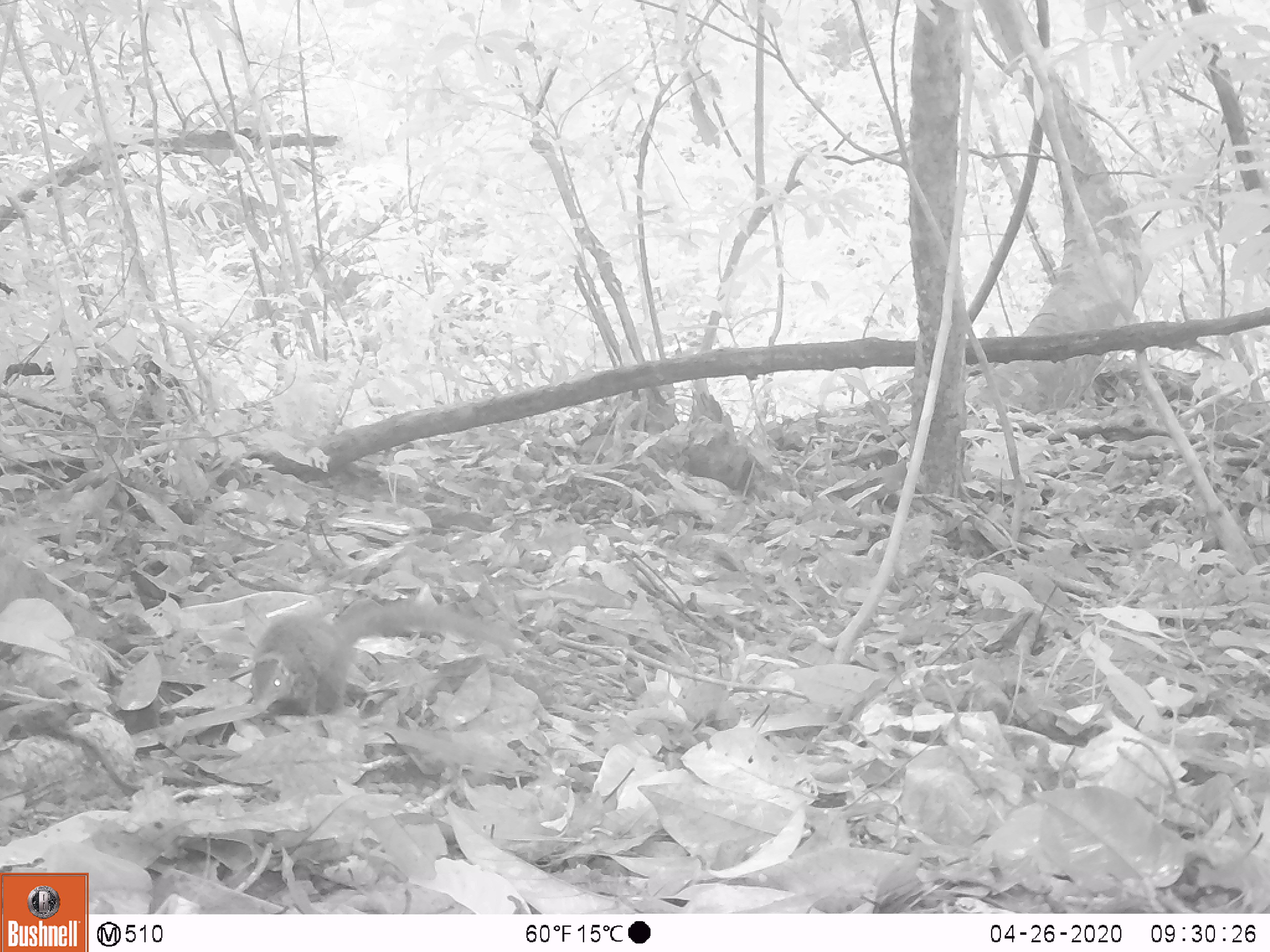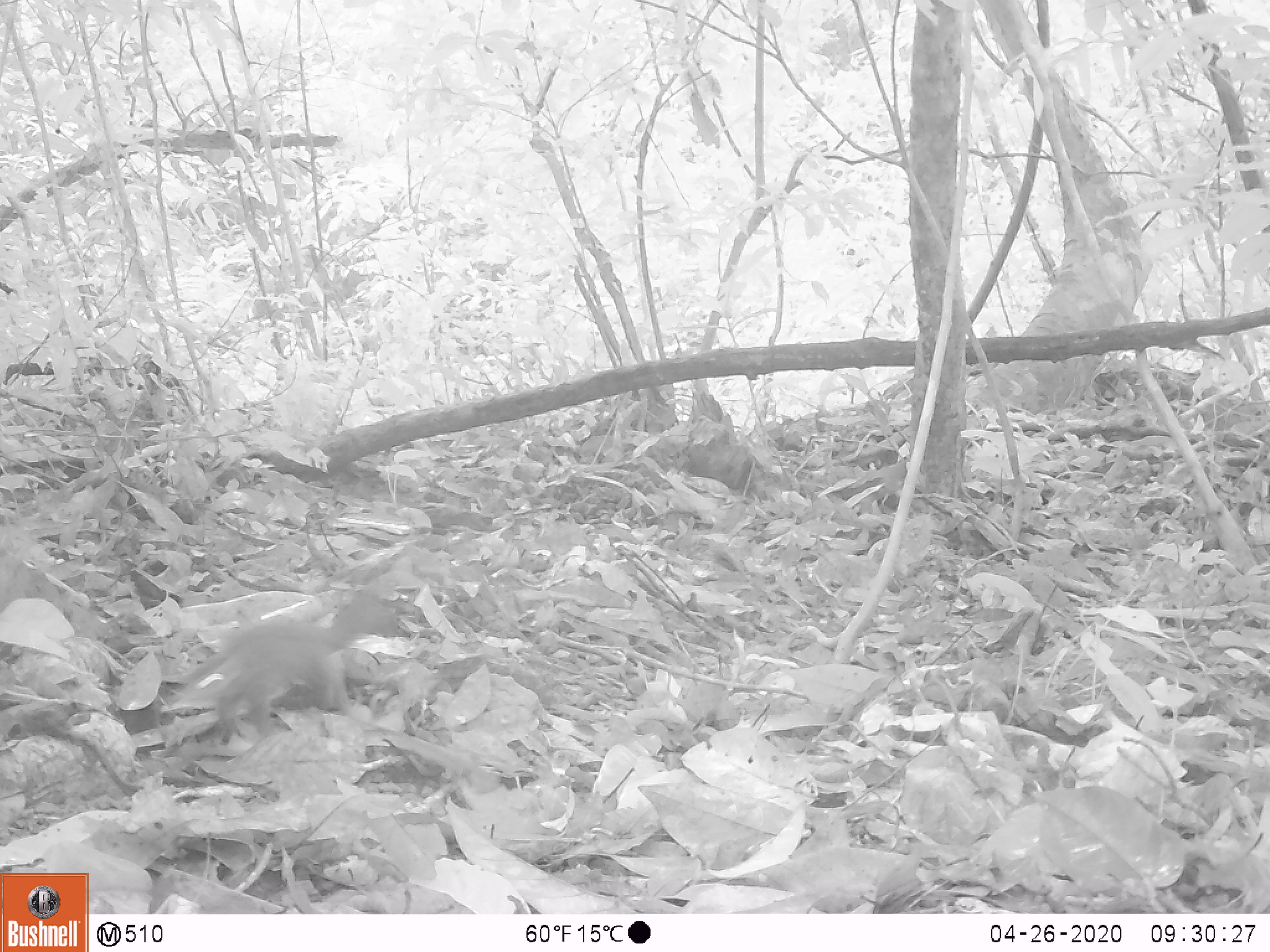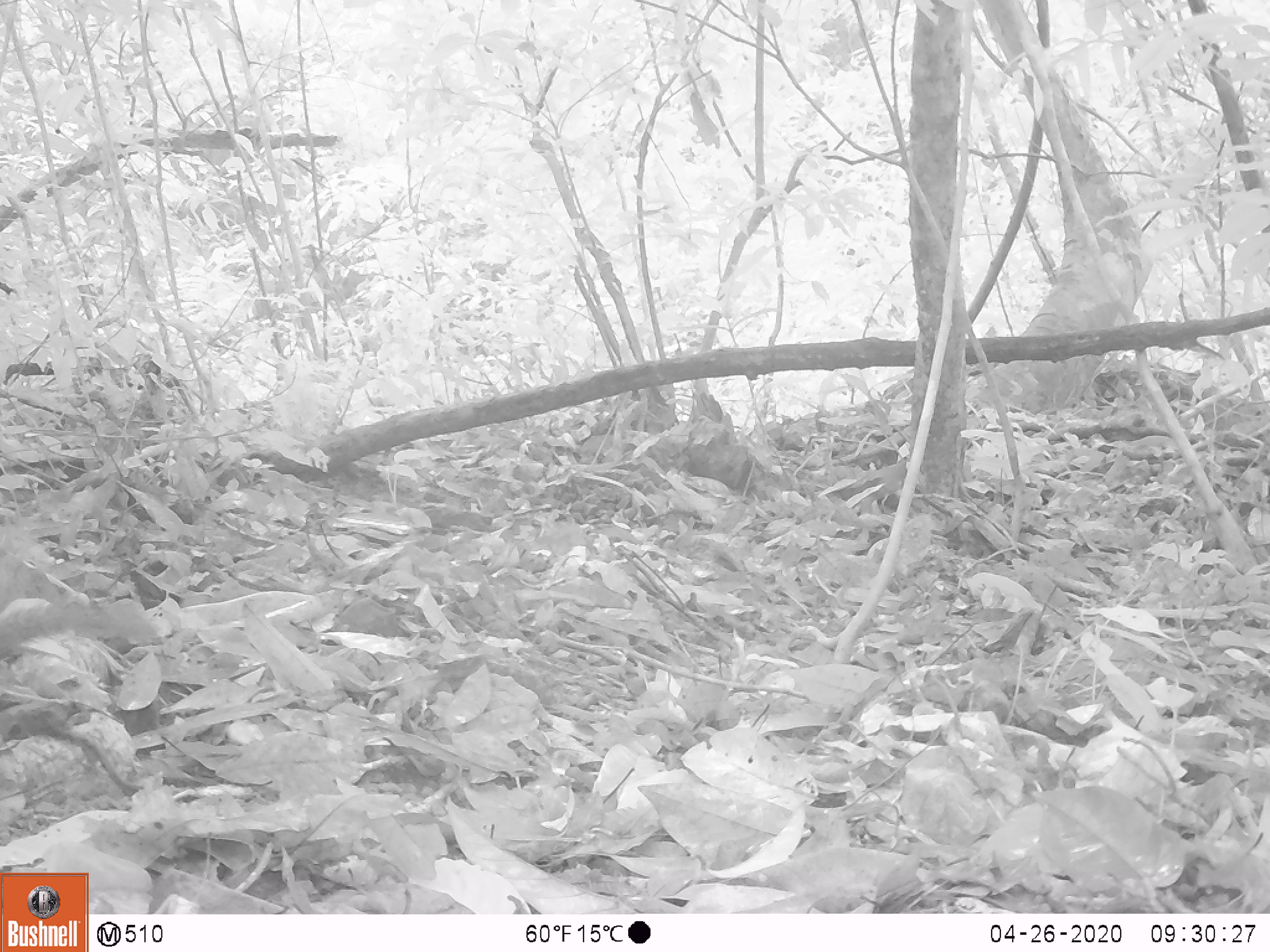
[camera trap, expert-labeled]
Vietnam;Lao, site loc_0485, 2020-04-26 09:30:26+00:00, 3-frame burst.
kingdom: Animalia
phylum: Chordata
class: Mammalia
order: Scandentia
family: Tupaiidae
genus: Tupaia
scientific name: Tupaia belangeri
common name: northern treeshrew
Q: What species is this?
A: Northern treeshrew (Tupaia belangeri).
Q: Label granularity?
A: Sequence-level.